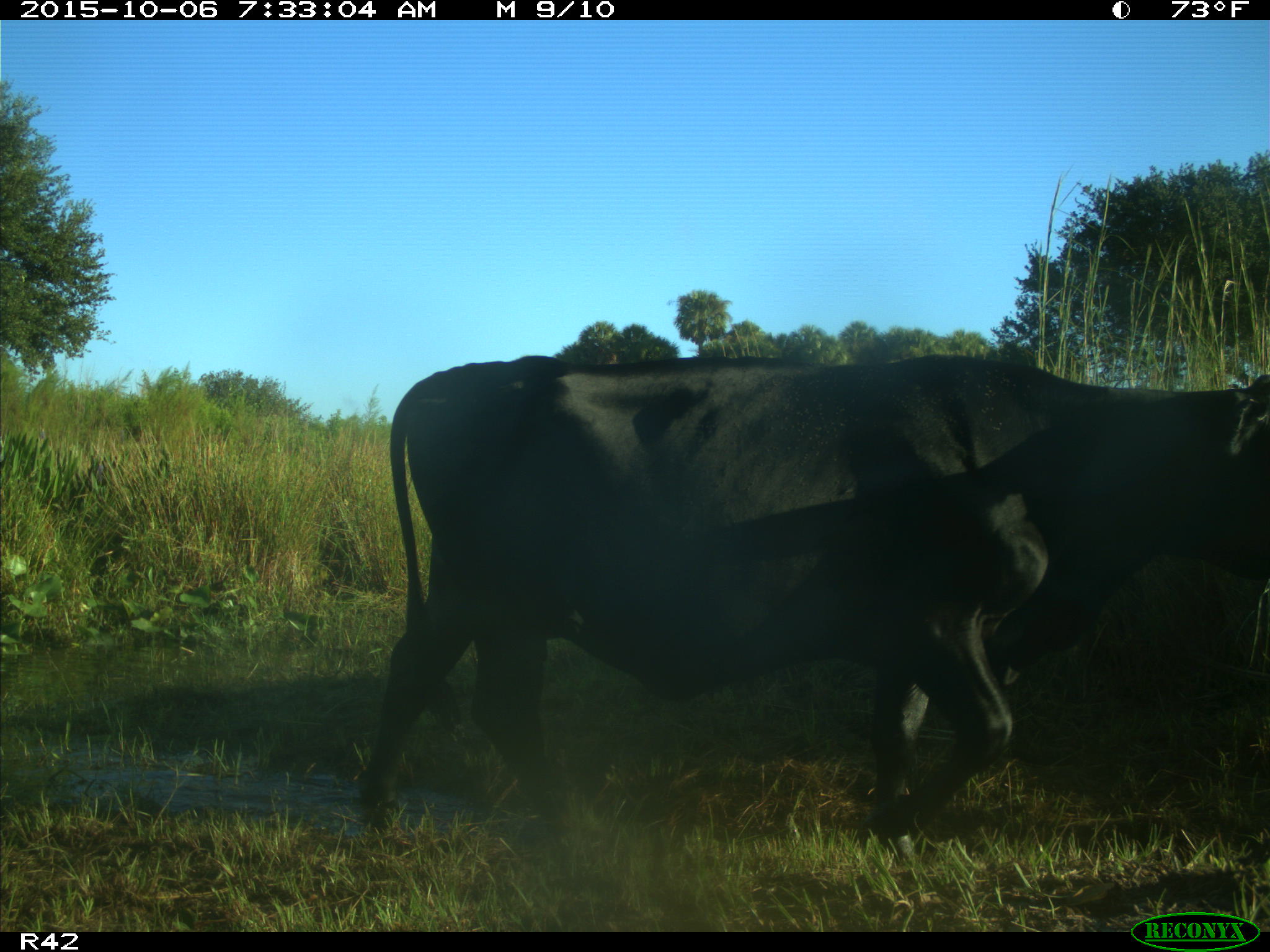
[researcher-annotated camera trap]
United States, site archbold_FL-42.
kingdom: Animalia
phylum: Chordata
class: Mammalia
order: Artiodactyla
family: Bovidae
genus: Bos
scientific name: Bos taurus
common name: domestic cow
Bos taurus (domestic cow).